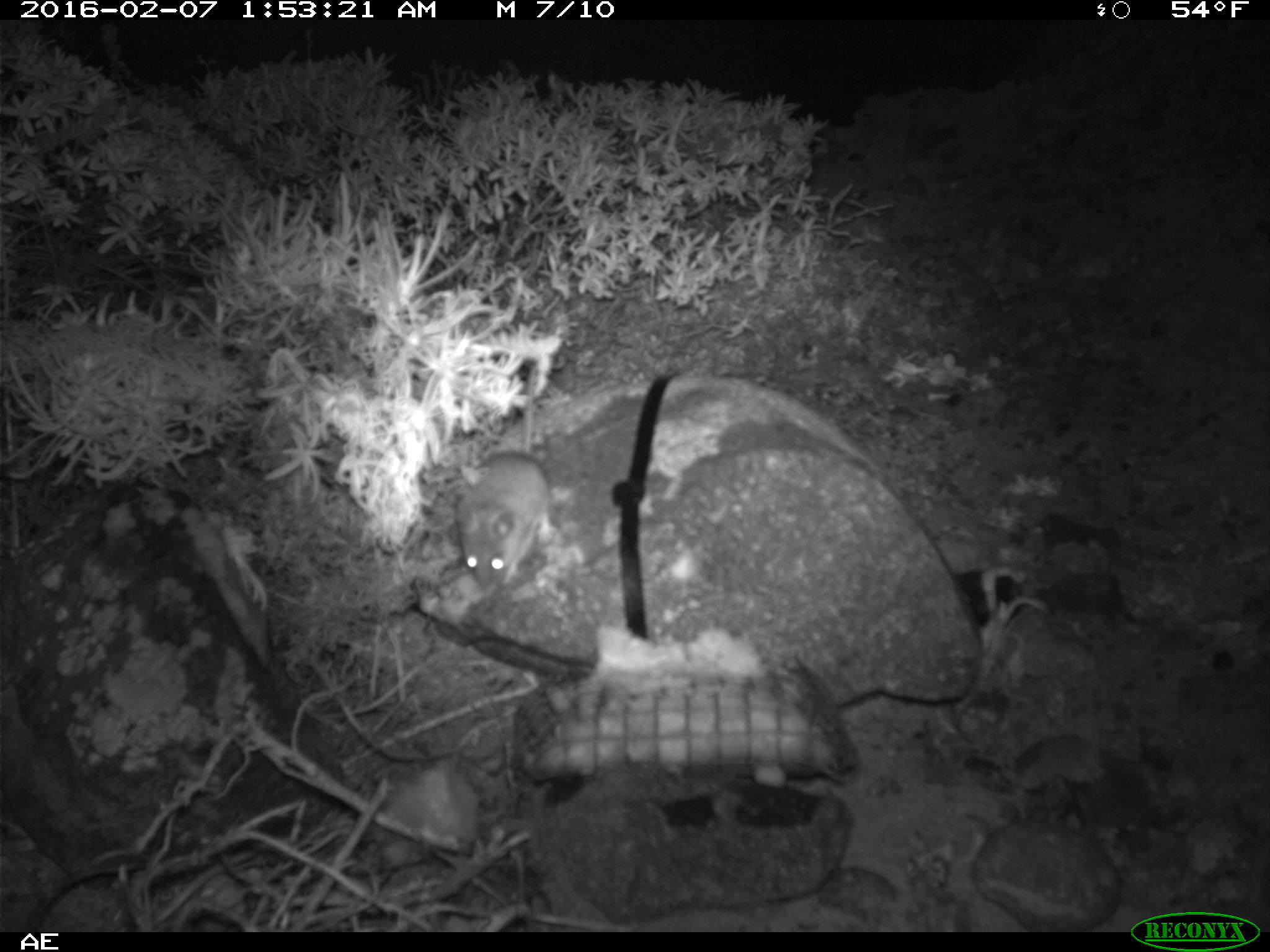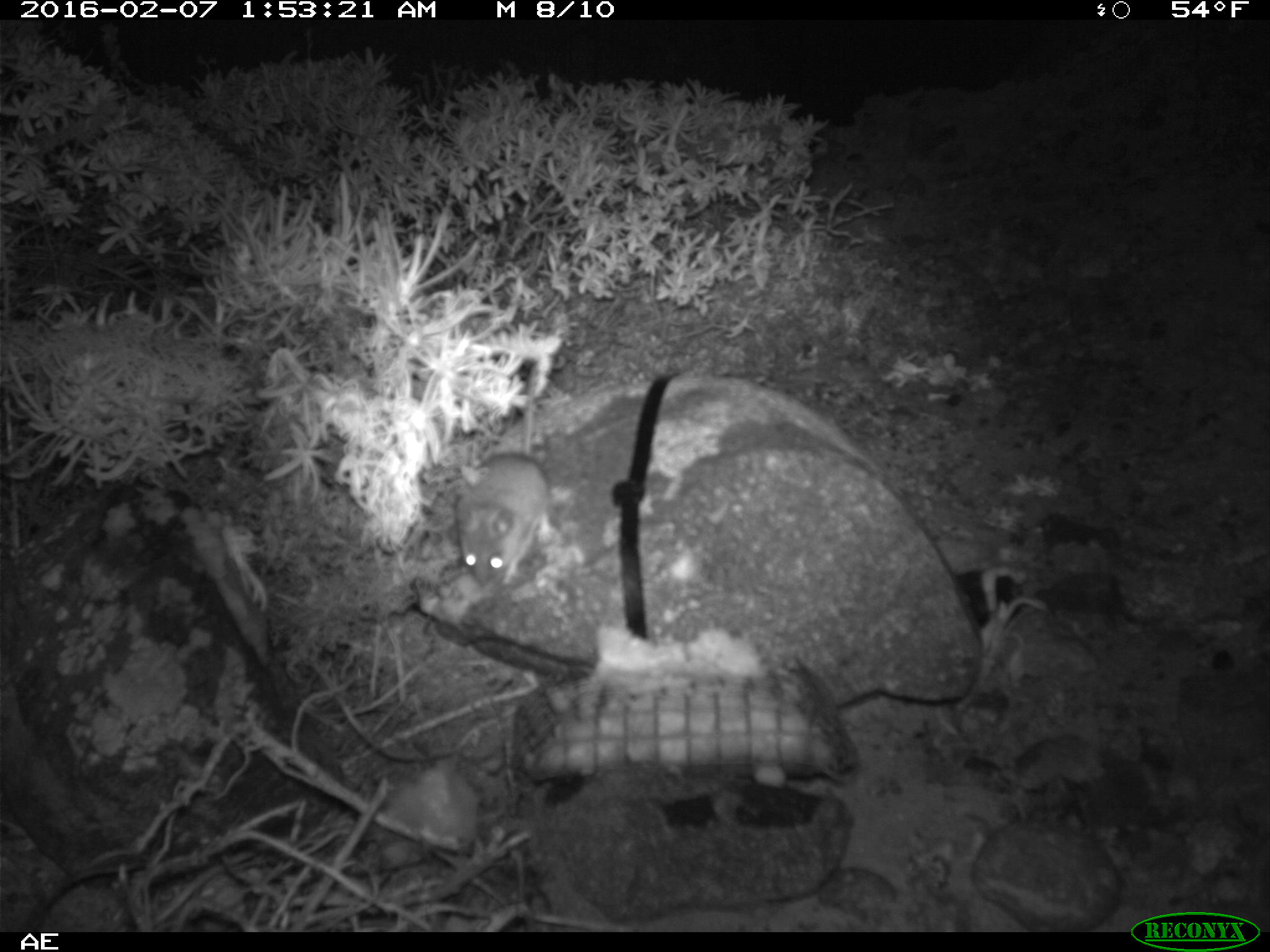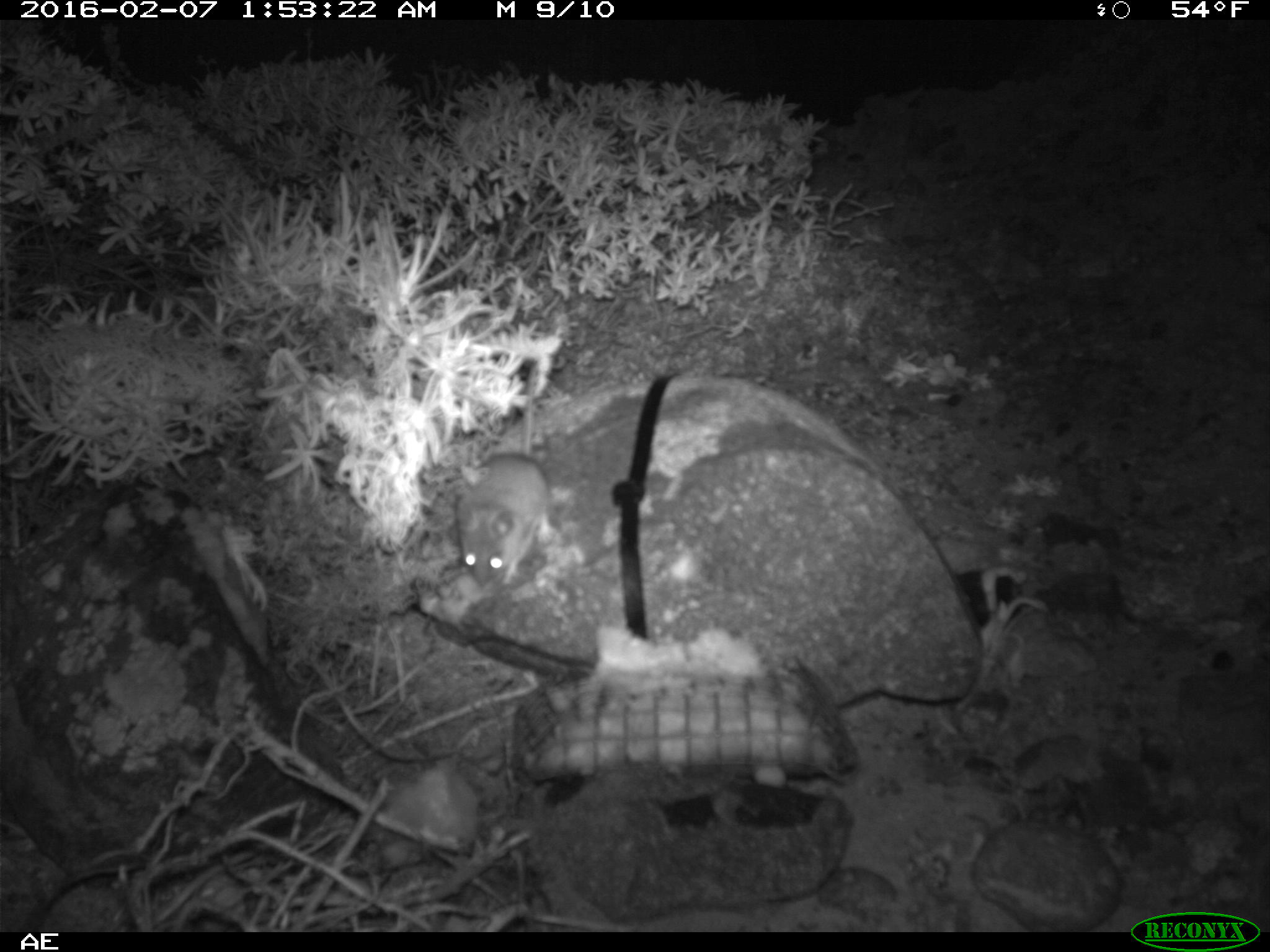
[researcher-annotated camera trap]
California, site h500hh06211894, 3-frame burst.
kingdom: Animalia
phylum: Chordata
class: Mammalia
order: Rodentia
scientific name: Rodentia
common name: rodent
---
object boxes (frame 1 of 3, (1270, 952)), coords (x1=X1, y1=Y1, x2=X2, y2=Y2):
rodent: (x1=456, y1=364, x2=547, y2=591)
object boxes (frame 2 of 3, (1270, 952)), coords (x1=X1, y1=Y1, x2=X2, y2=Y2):
rodent: (x1=455, y1=348, x2=550, y2=590)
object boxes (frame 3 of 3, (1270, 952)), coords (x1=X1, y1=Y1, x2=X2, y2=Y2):
rodent: (x1=450, y1=362, x2=551, y2=586)